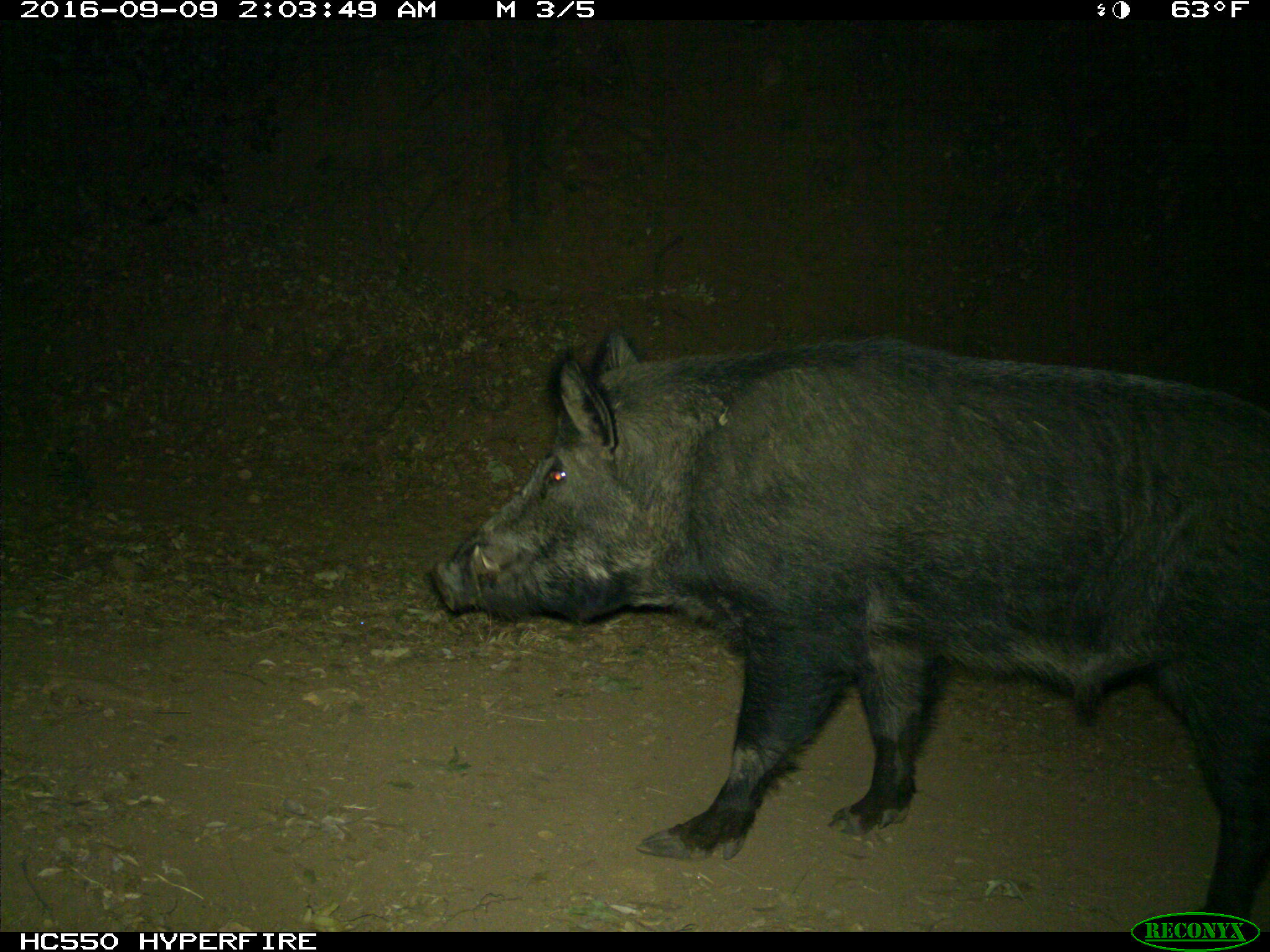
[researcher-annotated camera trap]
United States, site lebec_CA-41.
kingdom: Animalia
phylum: Chordata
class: Mammalia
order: Artiodactyla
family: Suidae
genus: Sus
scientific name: Sus scrofa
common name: wild boar